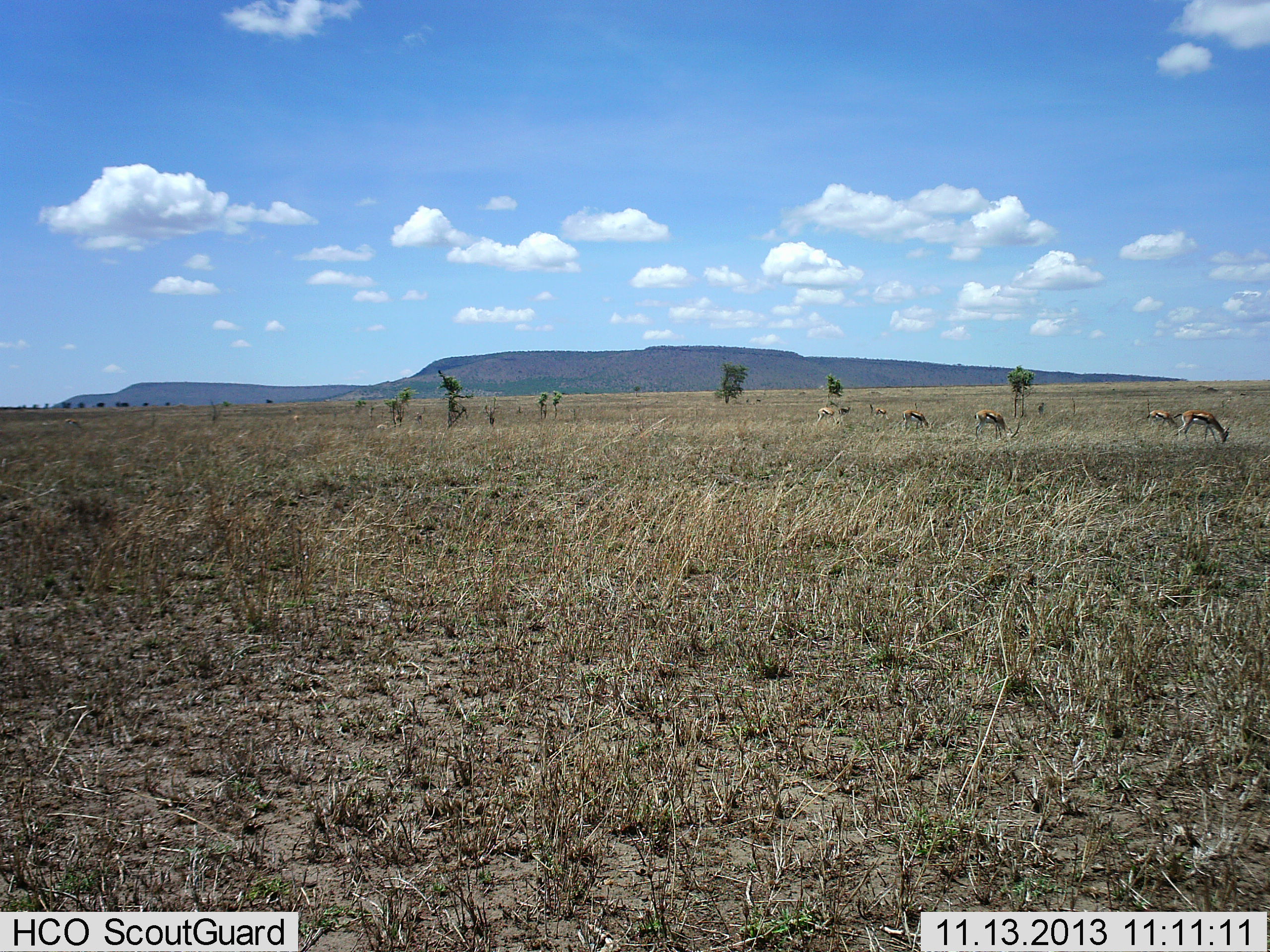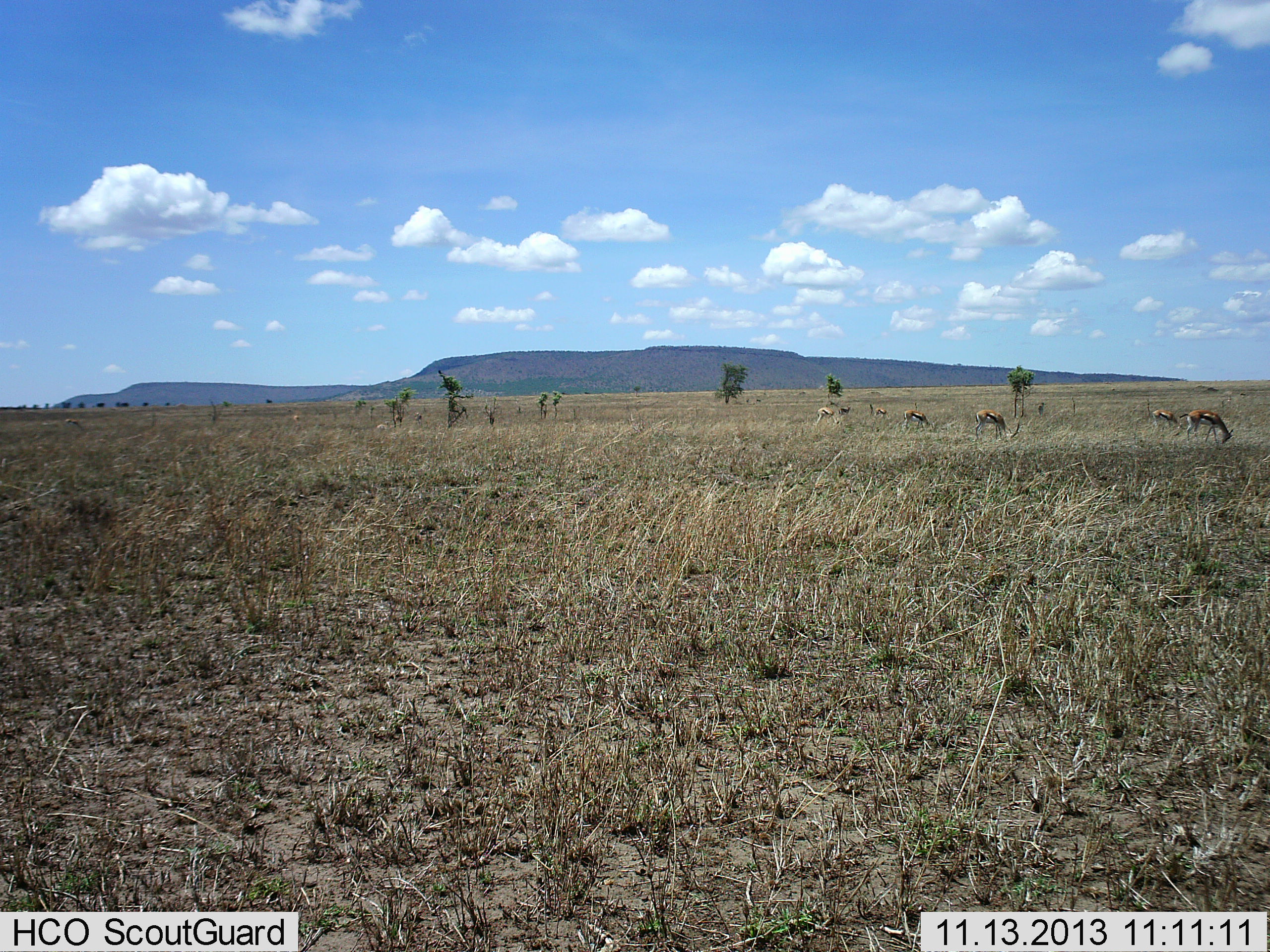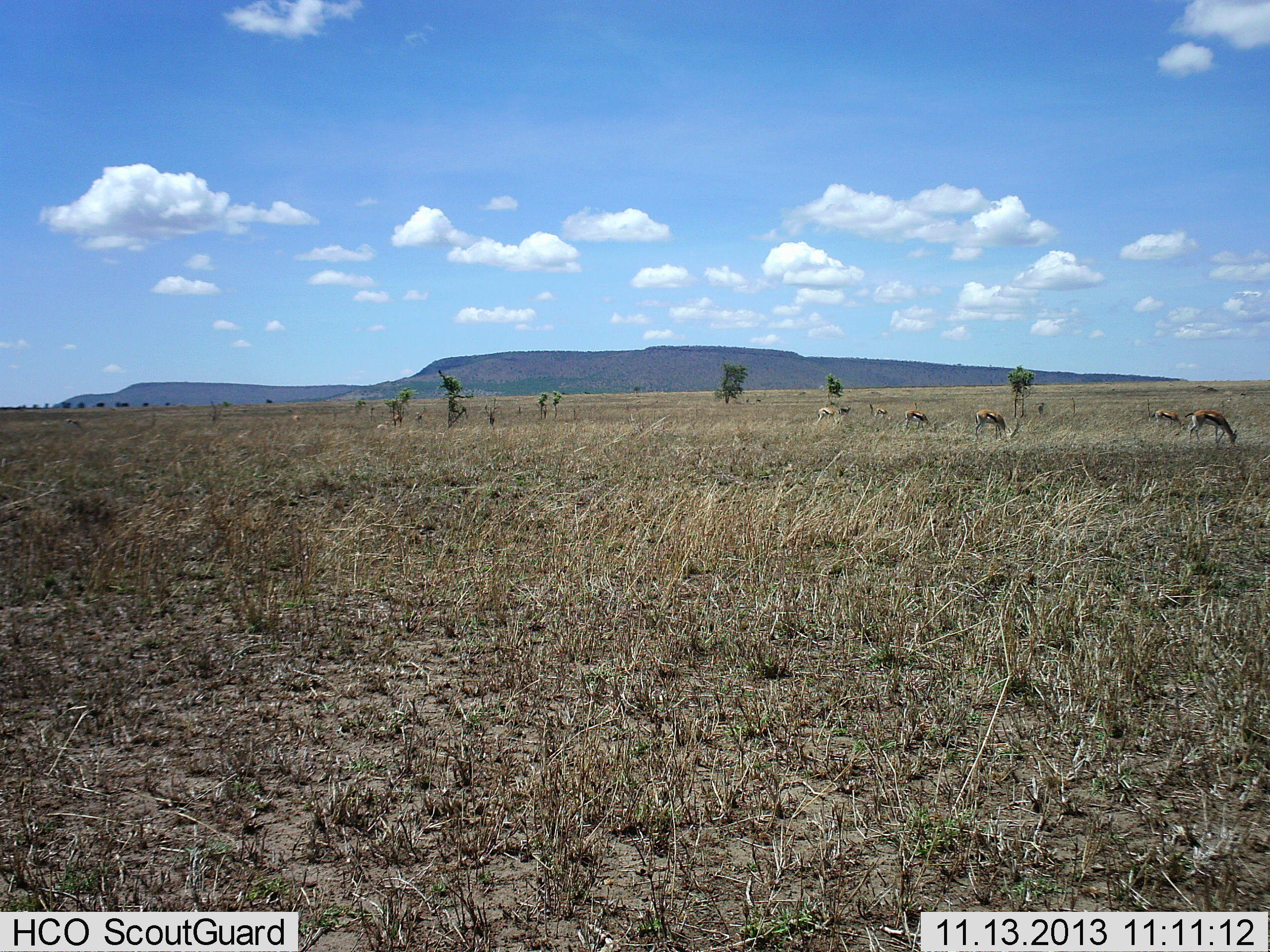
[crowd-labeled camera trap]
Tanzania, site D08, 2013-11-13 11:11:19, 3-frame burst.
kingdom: Animalia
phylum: Chordata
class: Mammalia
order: Artiodactyla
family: Bovidae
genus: Eudorcas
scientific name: Eudorcas thomsonii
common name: thomson's gazelle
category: gazellethomsons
Gazellethomsons (thomson's gazelle) (Eudorcas thomsonii), count 6. Behavior (volunteer vote fractions): standing 30%, resting 10%, moving 10%, interacting 0%. Young present (vote fraction): 0%. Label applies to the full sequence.